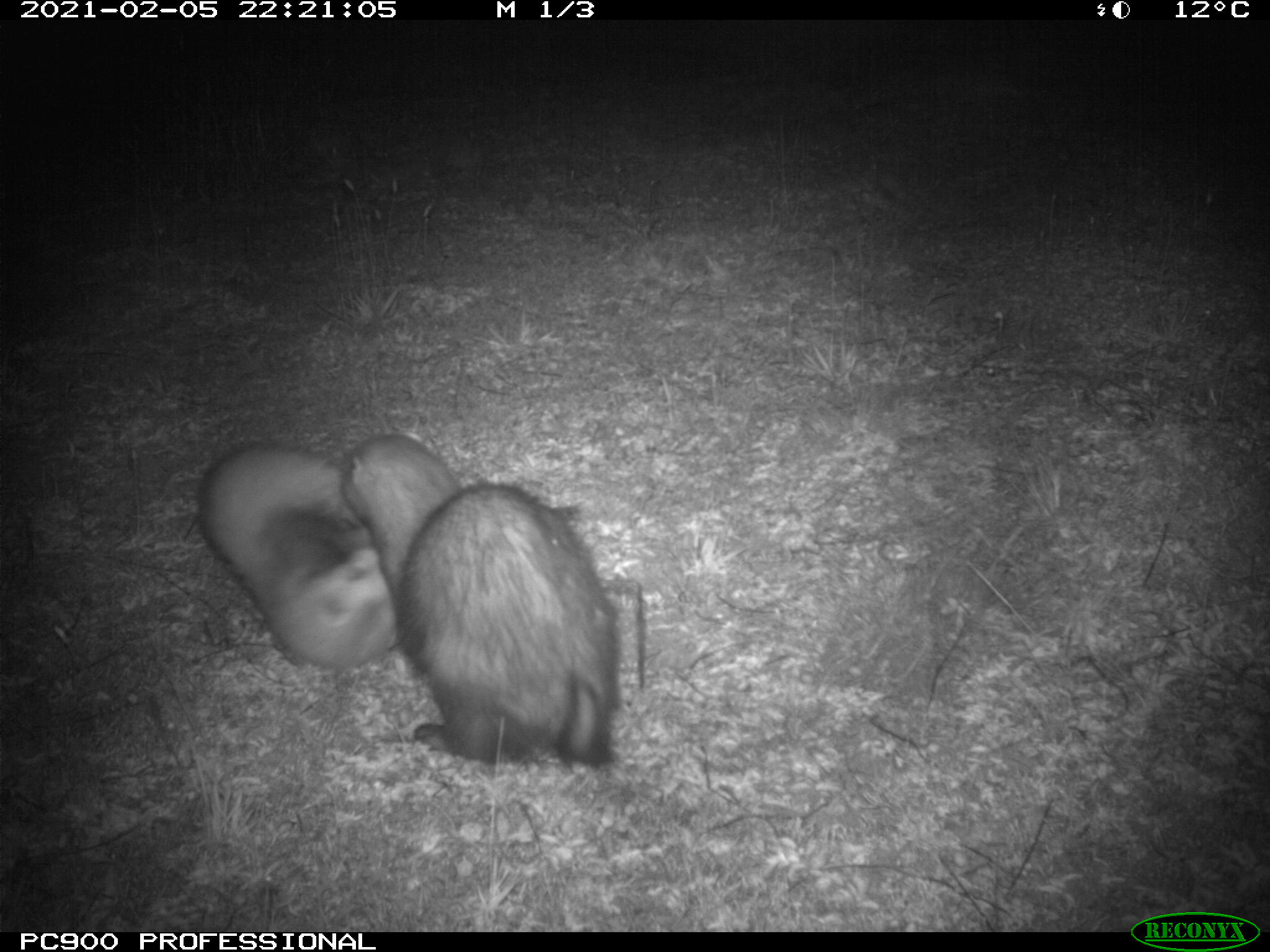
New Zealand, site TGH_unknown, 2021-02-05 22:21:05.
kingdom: Animalia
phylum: Chordata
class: Mammalia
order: Carnivora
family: Mustelidae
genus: Mustela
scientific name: Mustela furo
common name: ferret